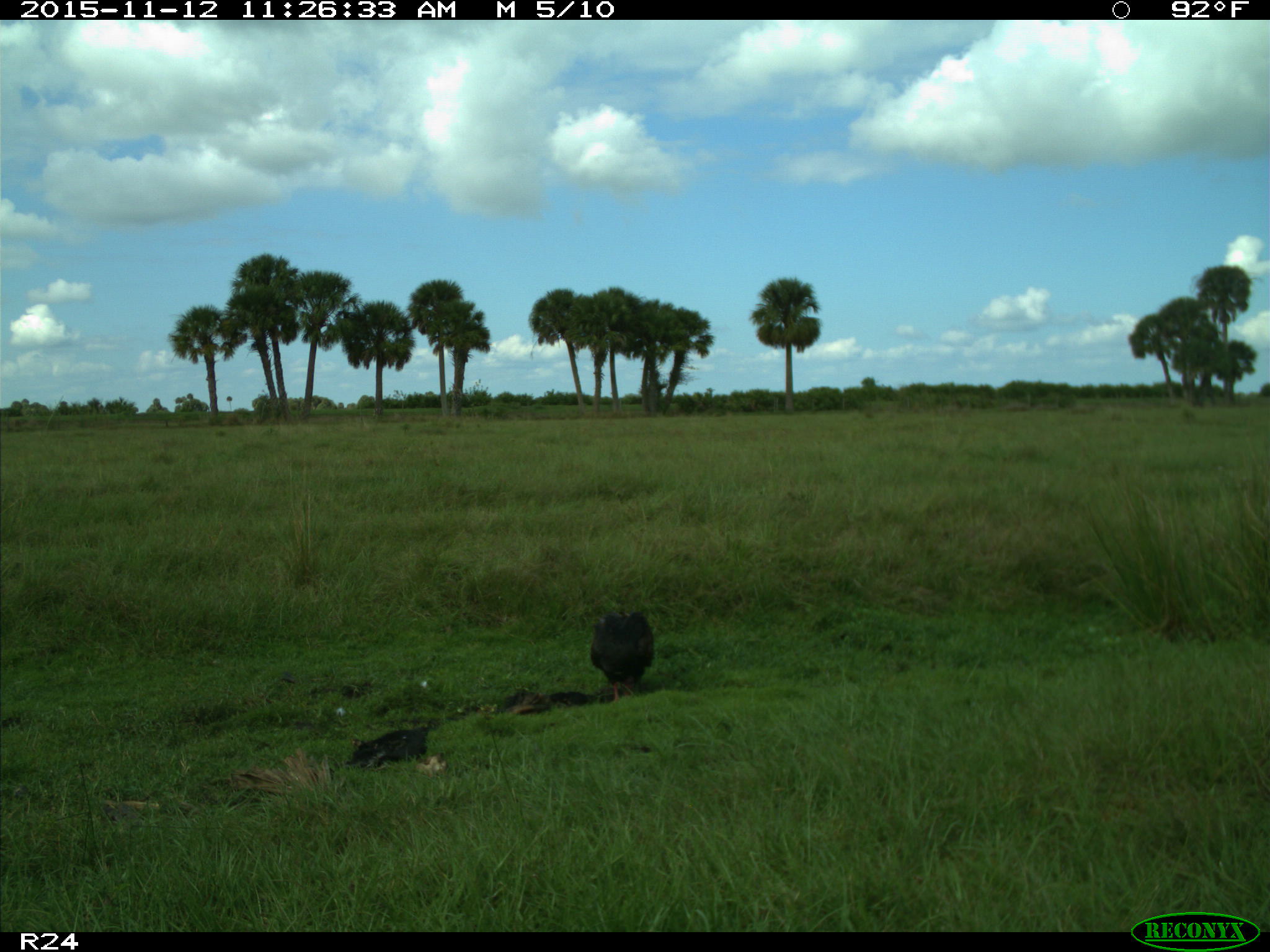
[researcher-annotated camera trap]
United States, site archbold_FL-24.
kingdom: Animalia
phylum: Chordata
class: Aves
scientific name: Aves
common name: birds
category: unidentified bird